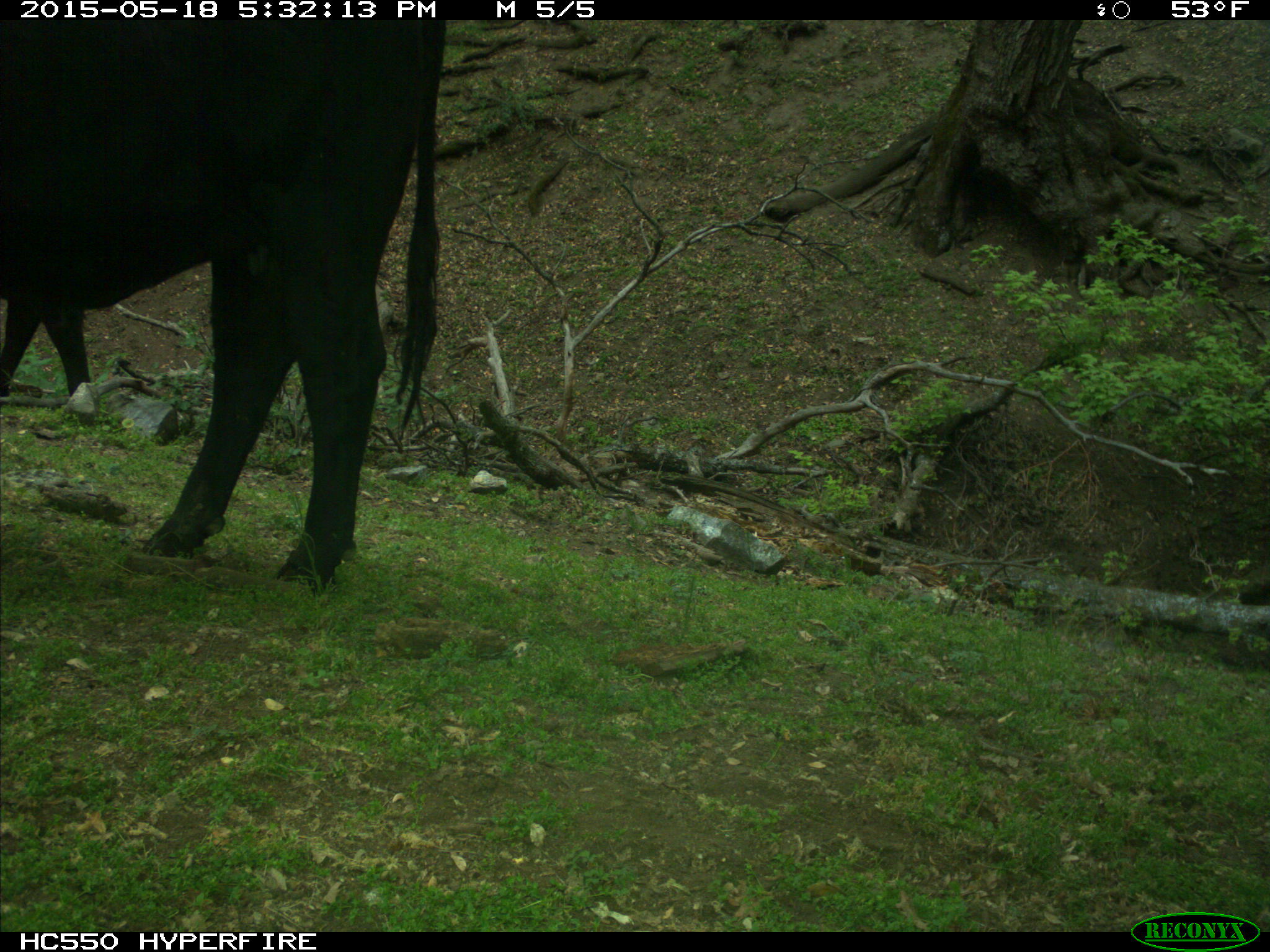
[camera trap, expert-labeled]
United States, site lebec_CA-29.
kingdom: Animalia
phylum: Chordata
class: Mammalia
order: Artiodactyla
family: Bovidae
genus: Bos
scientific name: Bos taurus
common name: domestic cow